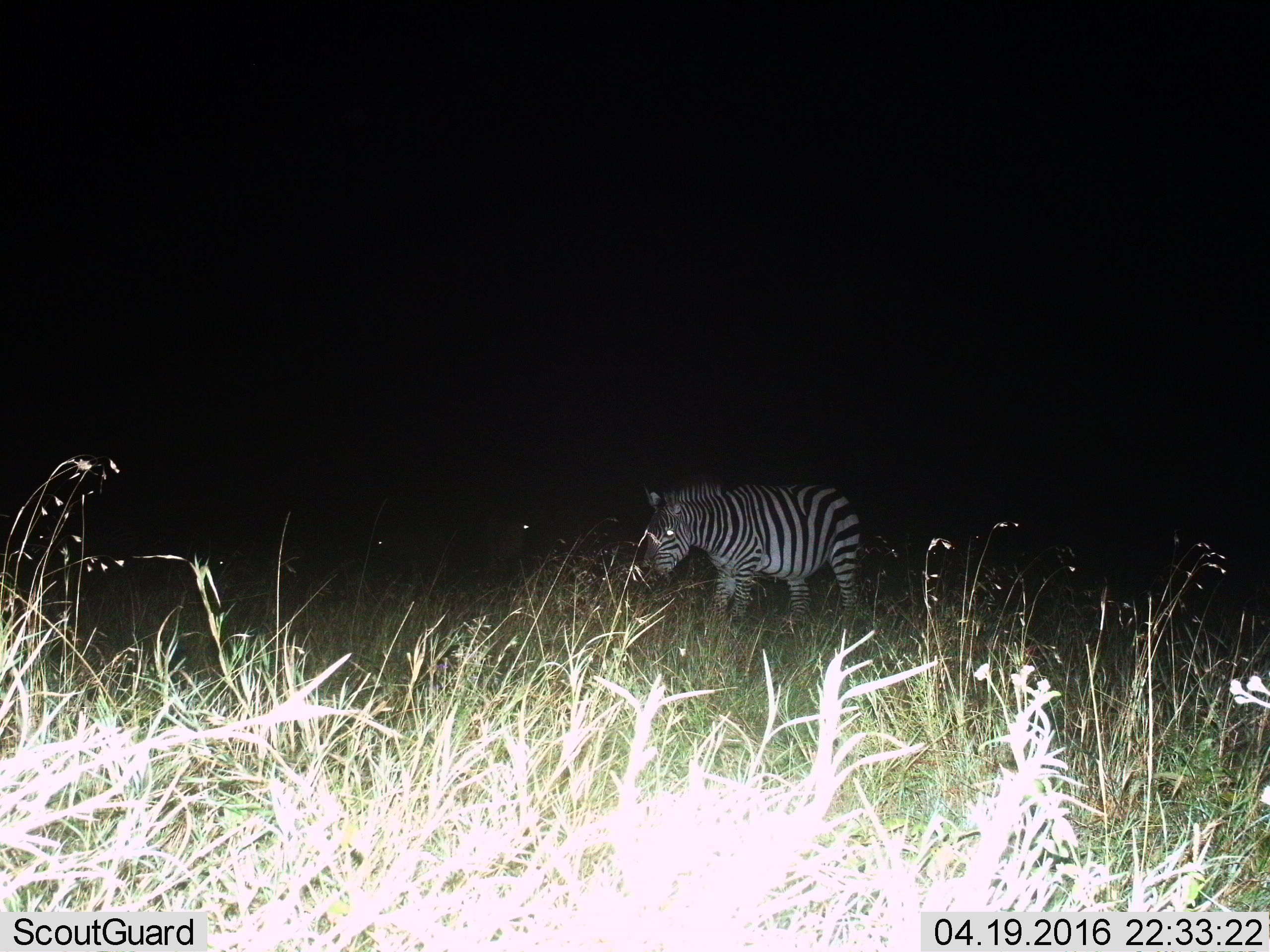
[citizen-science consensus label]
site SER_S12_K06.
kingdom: Animalia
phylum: Chordata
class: Mammalia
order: Perissodactyla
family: Equidae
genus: Equus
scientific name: Equus quagga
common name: plains zebra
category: zebraplains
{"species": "zebraplains (plains zebra) (Equus quagga)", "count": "1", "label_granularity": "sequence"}